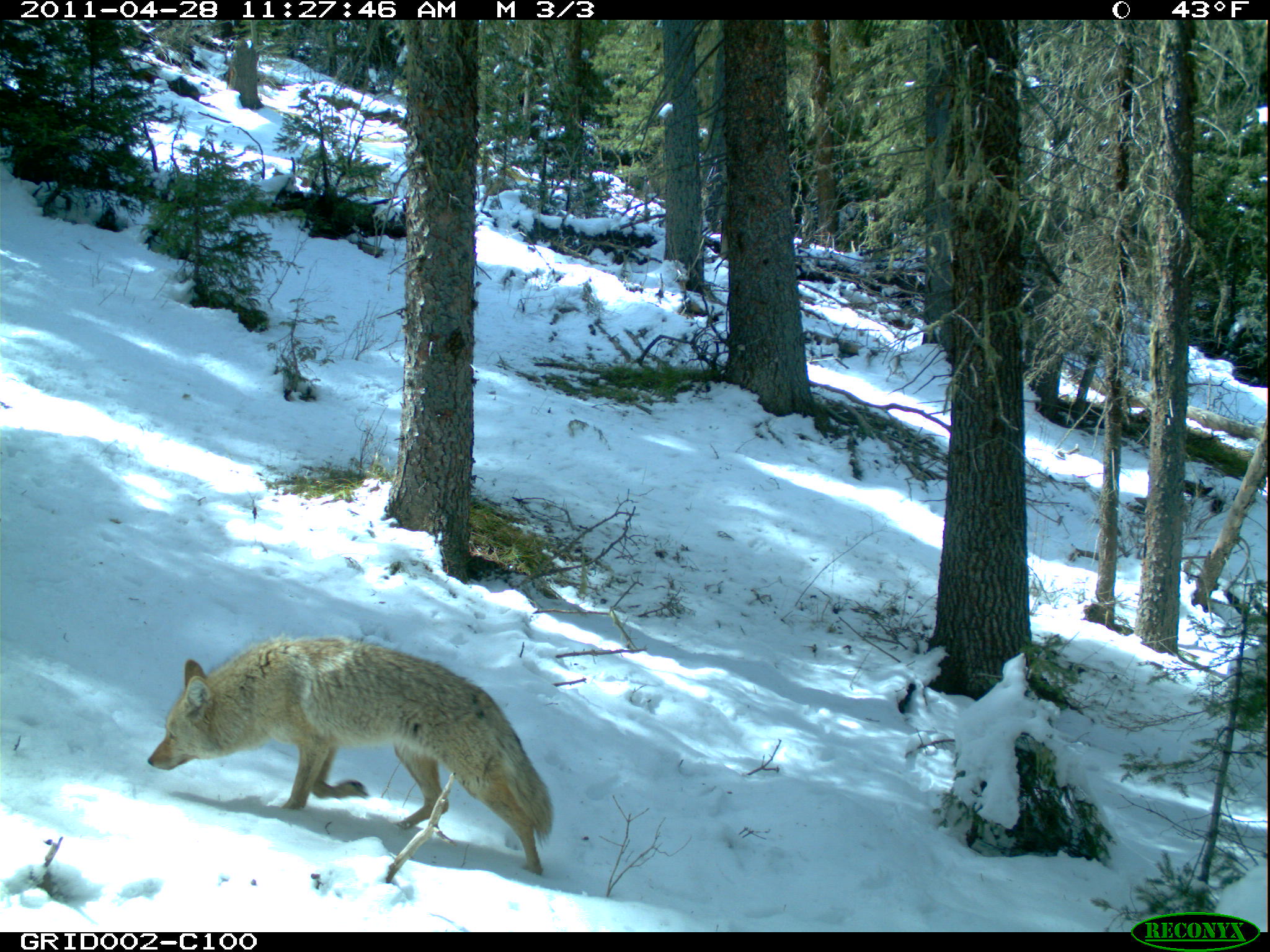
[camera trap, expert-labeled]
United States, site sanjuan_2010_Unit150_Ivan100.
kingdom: Animalia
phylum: Chordata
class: Mammalia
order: Carnivora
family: Canidae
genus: Canis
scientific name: Canis latrans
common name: coyote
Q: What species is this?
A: Canis latrans (coyote).